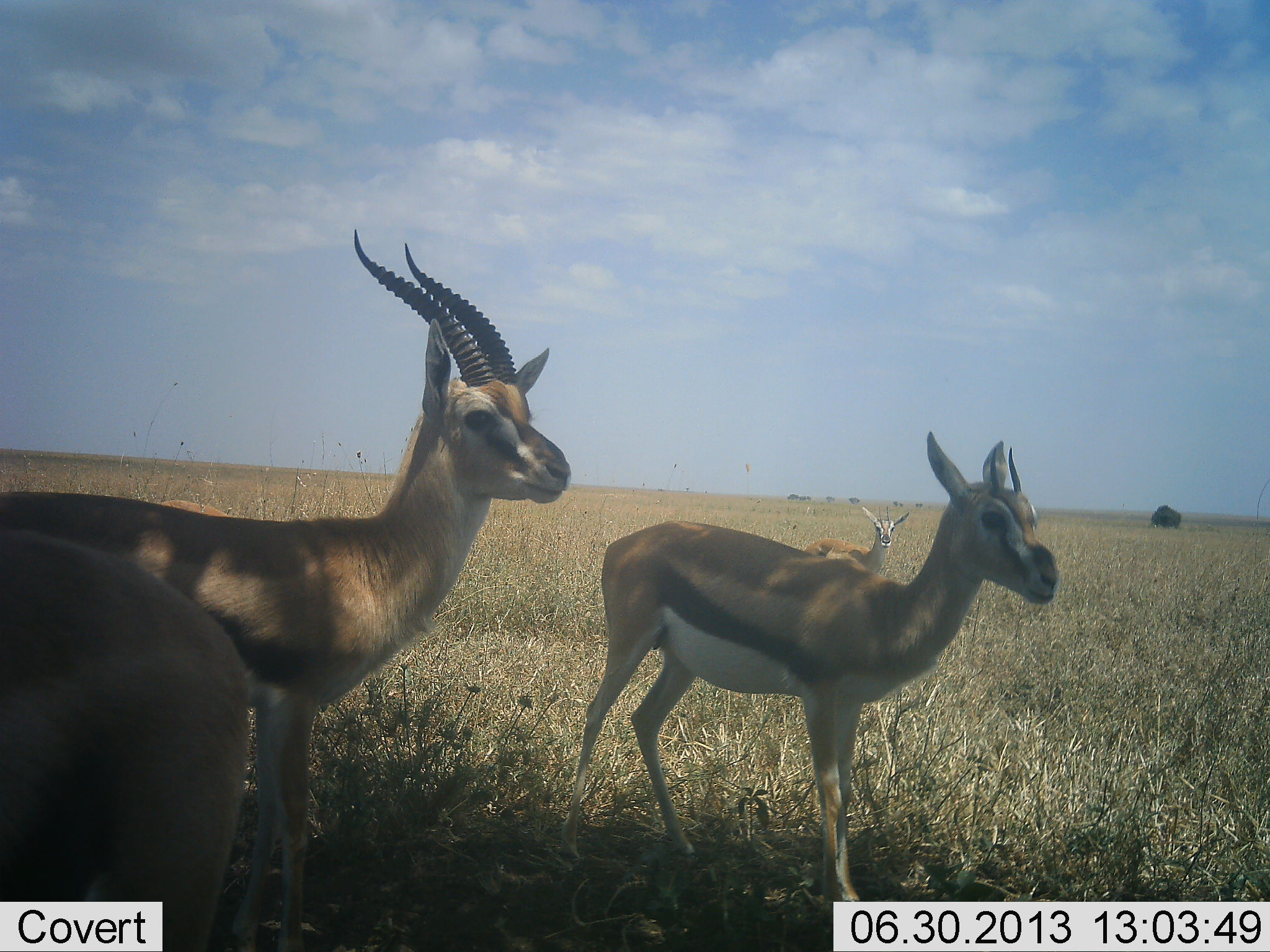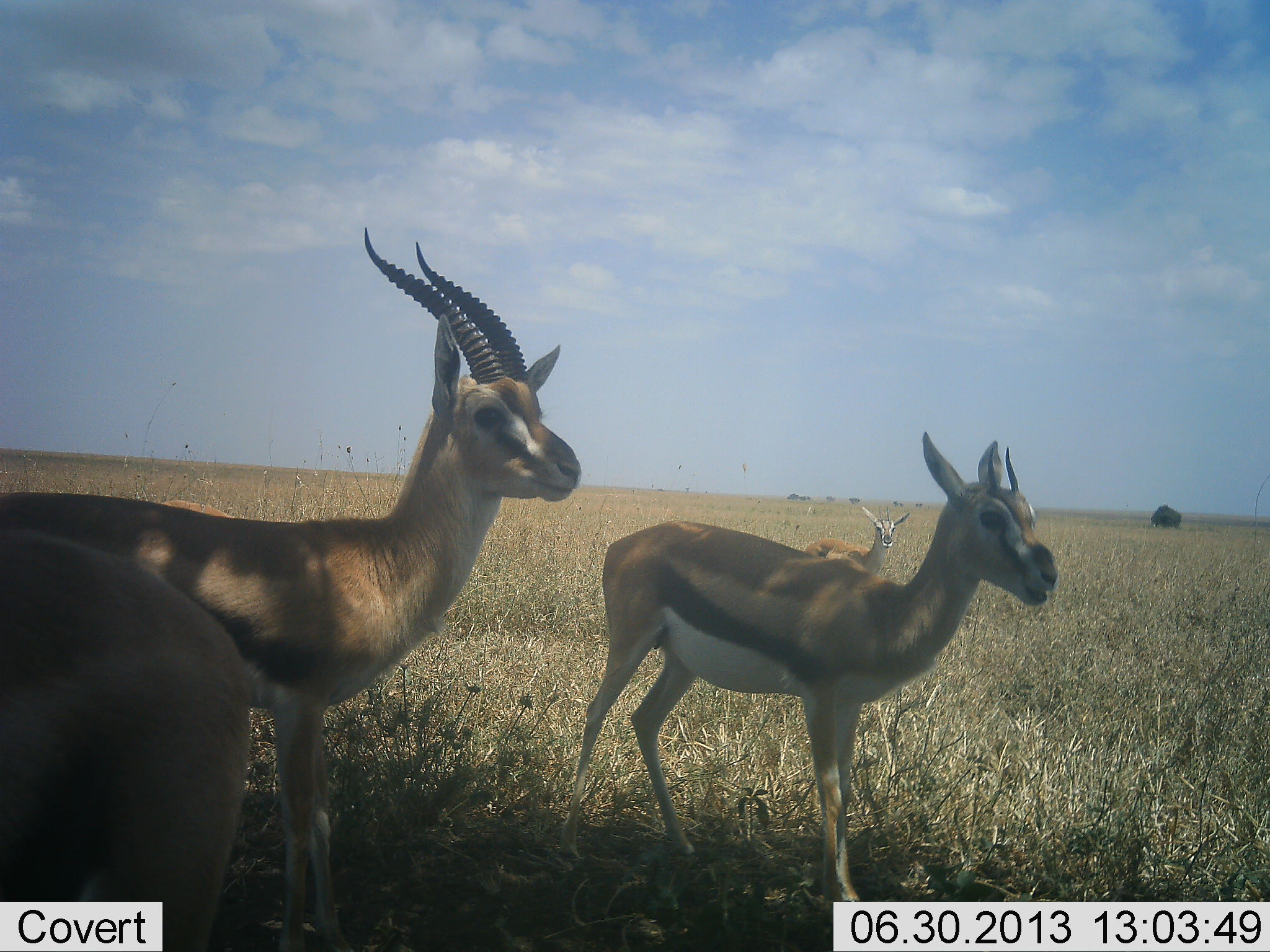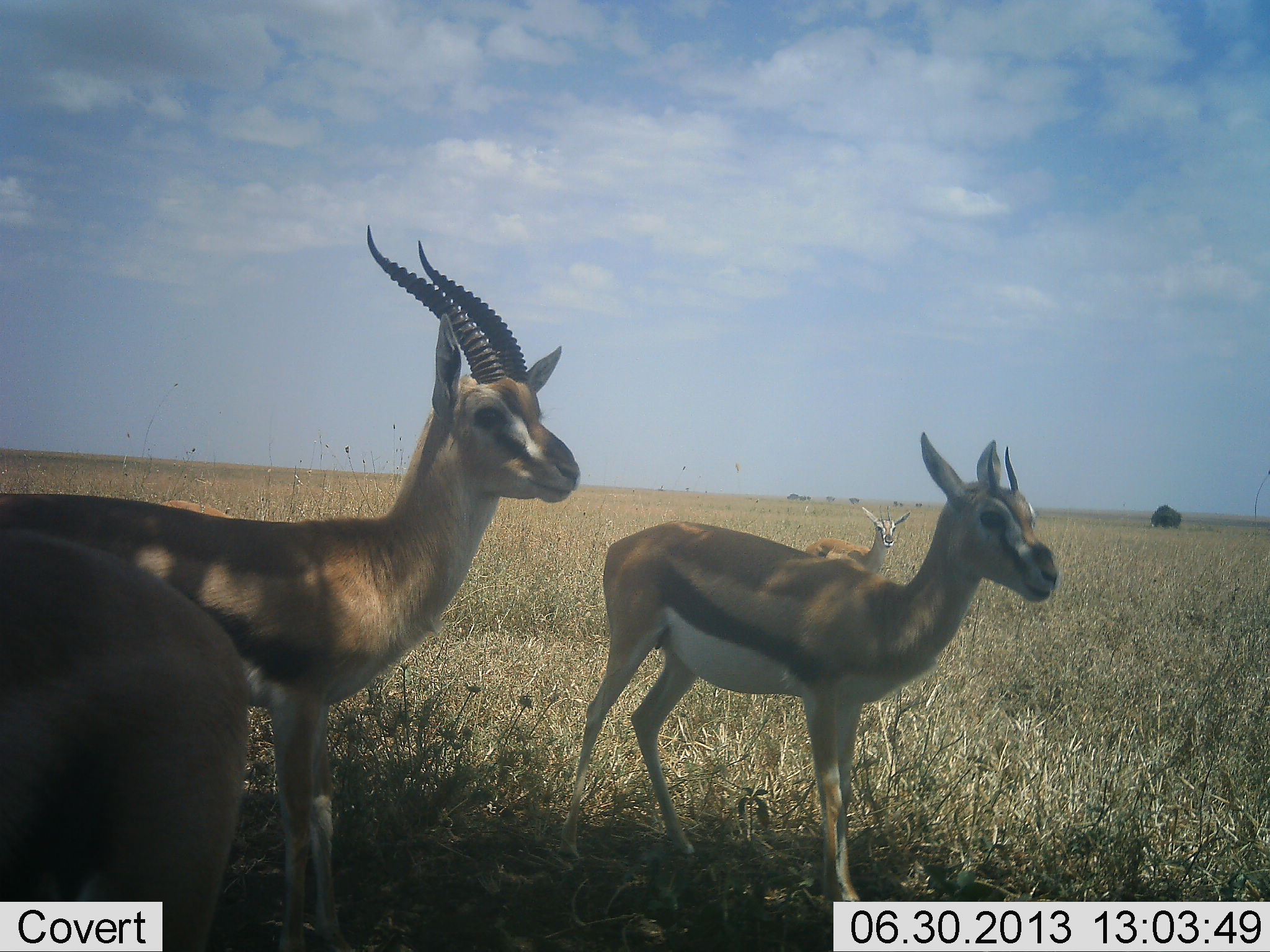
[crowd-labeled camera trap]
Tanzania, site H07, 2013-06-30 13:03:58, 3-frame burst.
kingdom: Animalia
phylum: Chordata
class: Mammalia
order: Artiodactyla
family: Bovidae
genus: Eudorcas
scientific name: Eudorcas thomsonii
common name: thomson's gazelle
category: gazellethomsons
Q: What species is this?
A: Gazellethomsons (thomson's gazelle) (Eudorcas thomsonii).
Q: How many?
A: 4.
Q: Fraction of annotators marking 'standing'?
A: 90%.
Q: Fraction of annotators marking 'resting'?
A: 0%.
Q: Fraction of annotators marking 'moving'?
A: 10%.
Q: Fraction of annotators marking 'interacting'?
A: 0%.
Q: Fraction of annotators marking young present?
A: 0%.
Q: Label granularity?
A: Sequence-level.